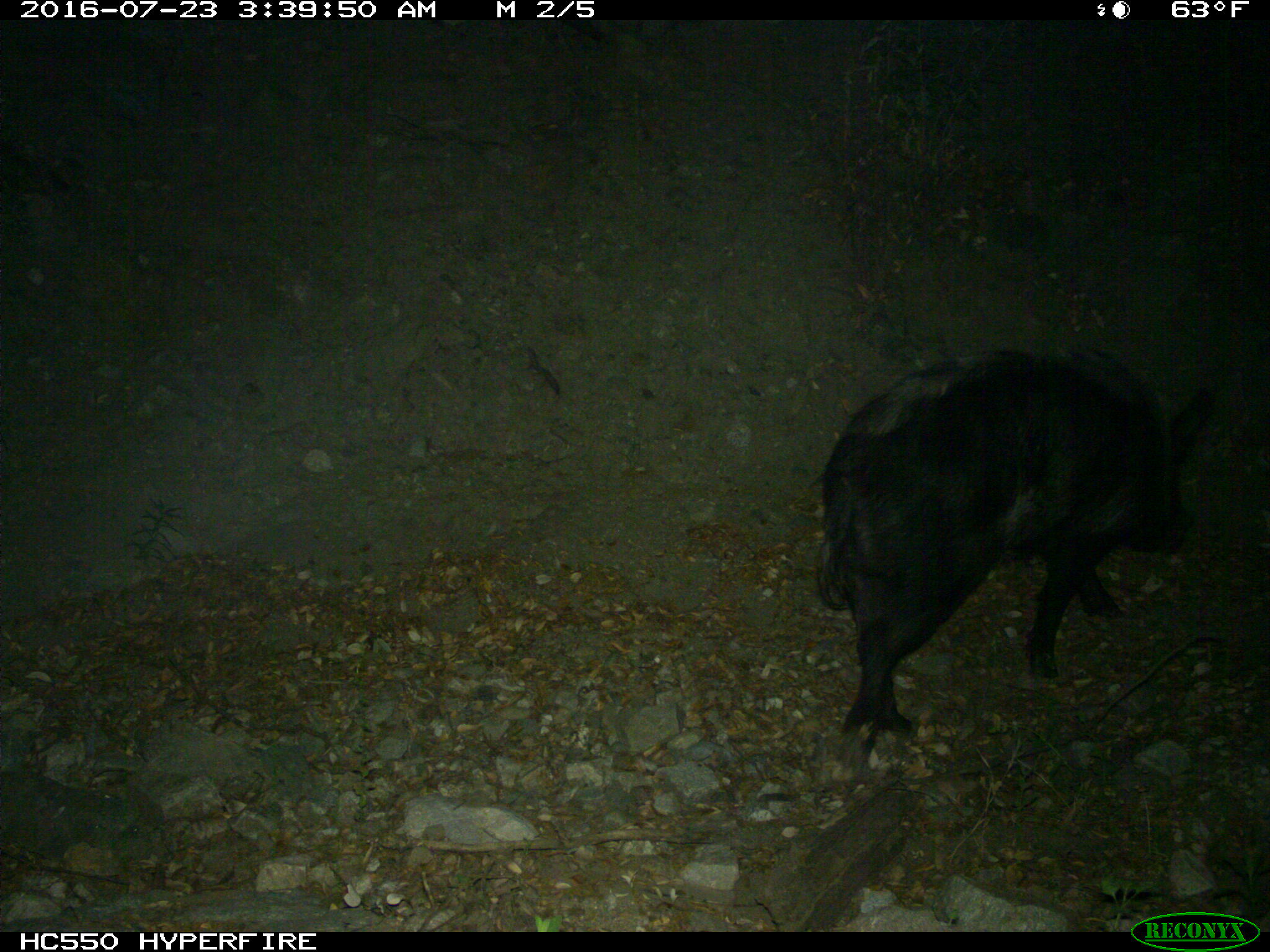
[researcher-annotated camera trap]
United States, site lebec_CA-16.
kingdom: Animalia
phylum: Chordata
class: Mammalia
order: Artiodactyla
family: Suidae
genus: Sus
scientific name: Sus scrofa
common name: wild boar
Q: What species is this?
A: Sus scrofa (wild boar).